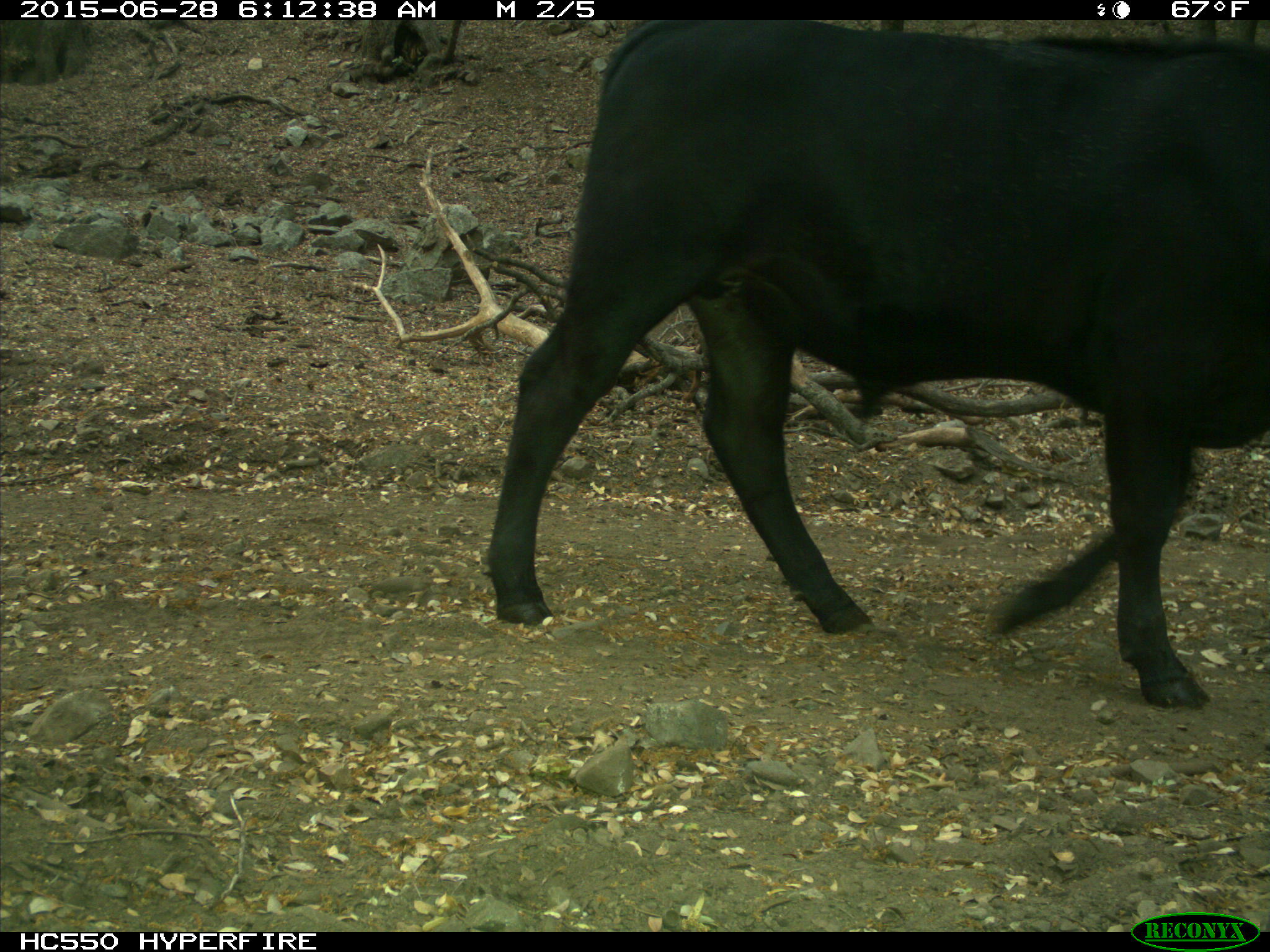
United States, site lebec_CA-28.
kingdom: Animalia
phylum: Chordata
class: Mammalia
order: Artiodactyla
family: Bovidae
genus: Bos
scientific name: Bos taurus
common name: domestic cow